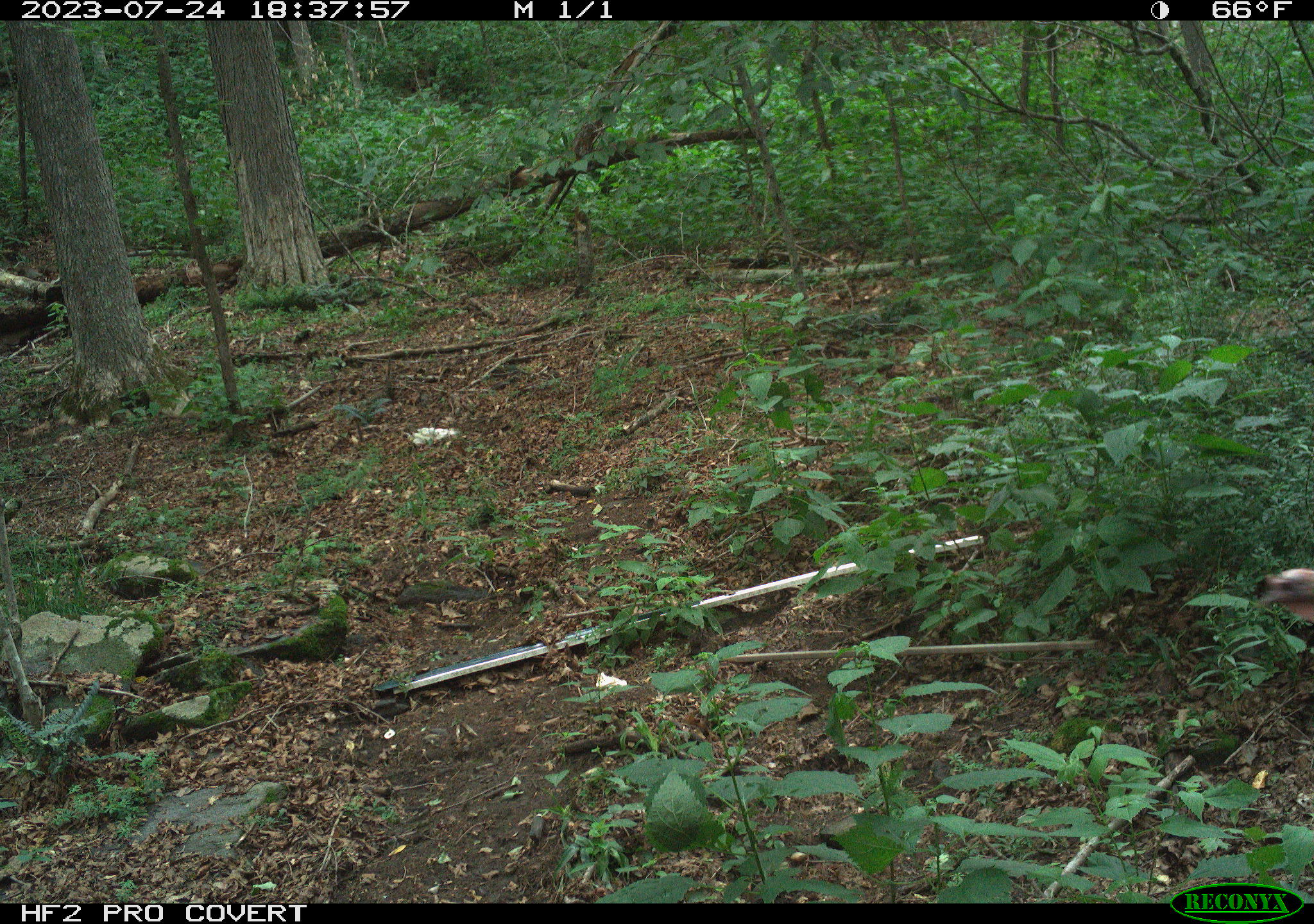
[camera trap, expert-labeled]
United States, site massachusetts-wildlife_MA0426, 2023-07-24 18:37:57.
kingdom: Animalia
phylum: Chordata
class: Mammalia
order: Artiodactyla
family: Cervidae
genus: Odocoileus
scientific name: Odocoileus virginianus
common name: white-tailed deer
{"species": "white-tailed deer (Odocoileus virginianus)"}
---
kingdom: Animalia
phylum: Chordata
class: Aves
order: Galliformes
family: Phasianidae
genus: Meleagris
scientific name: Meleagris gallopavo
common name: wild turkey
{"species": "wild turkey (Meleagris gallopavo)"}